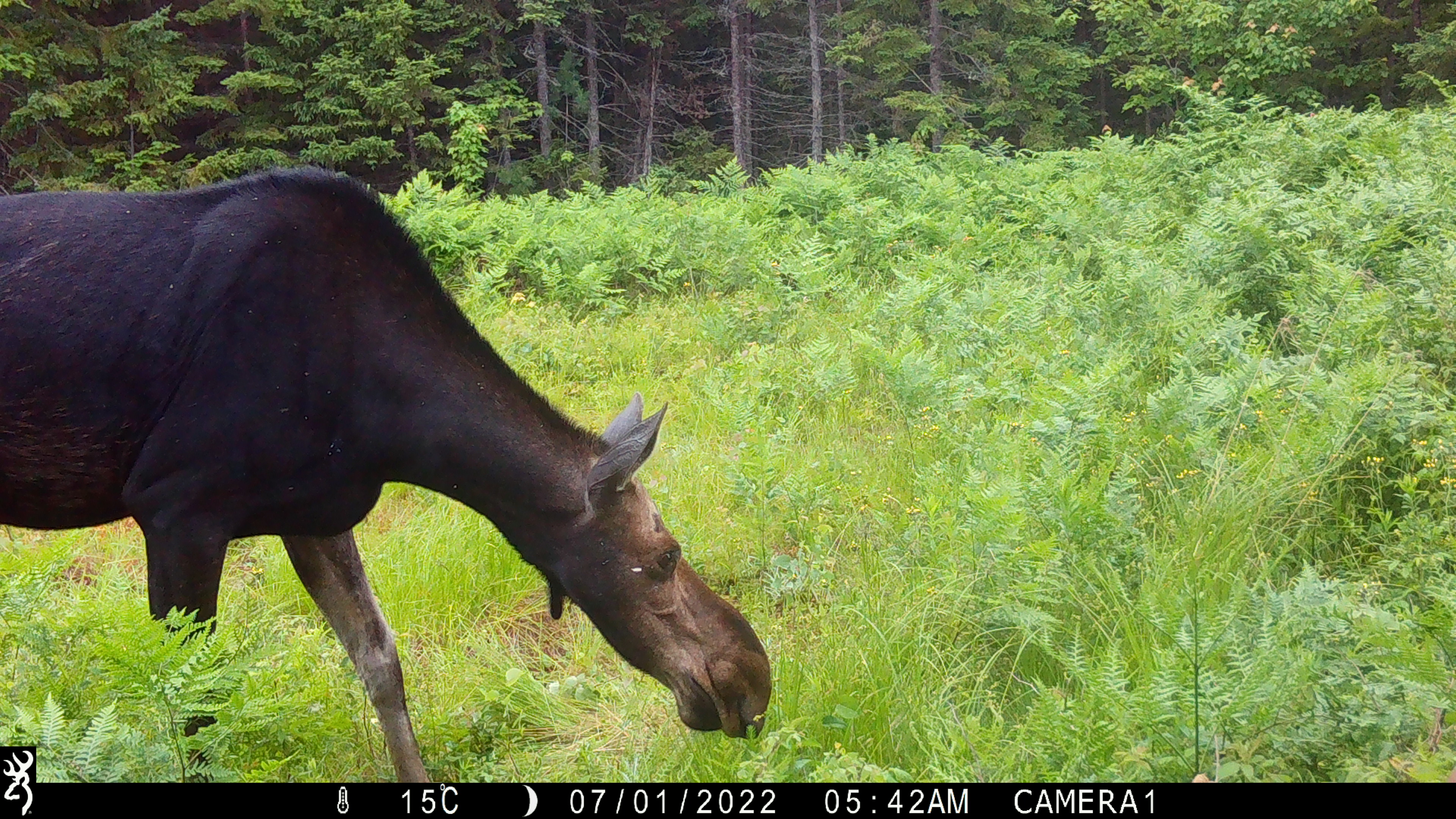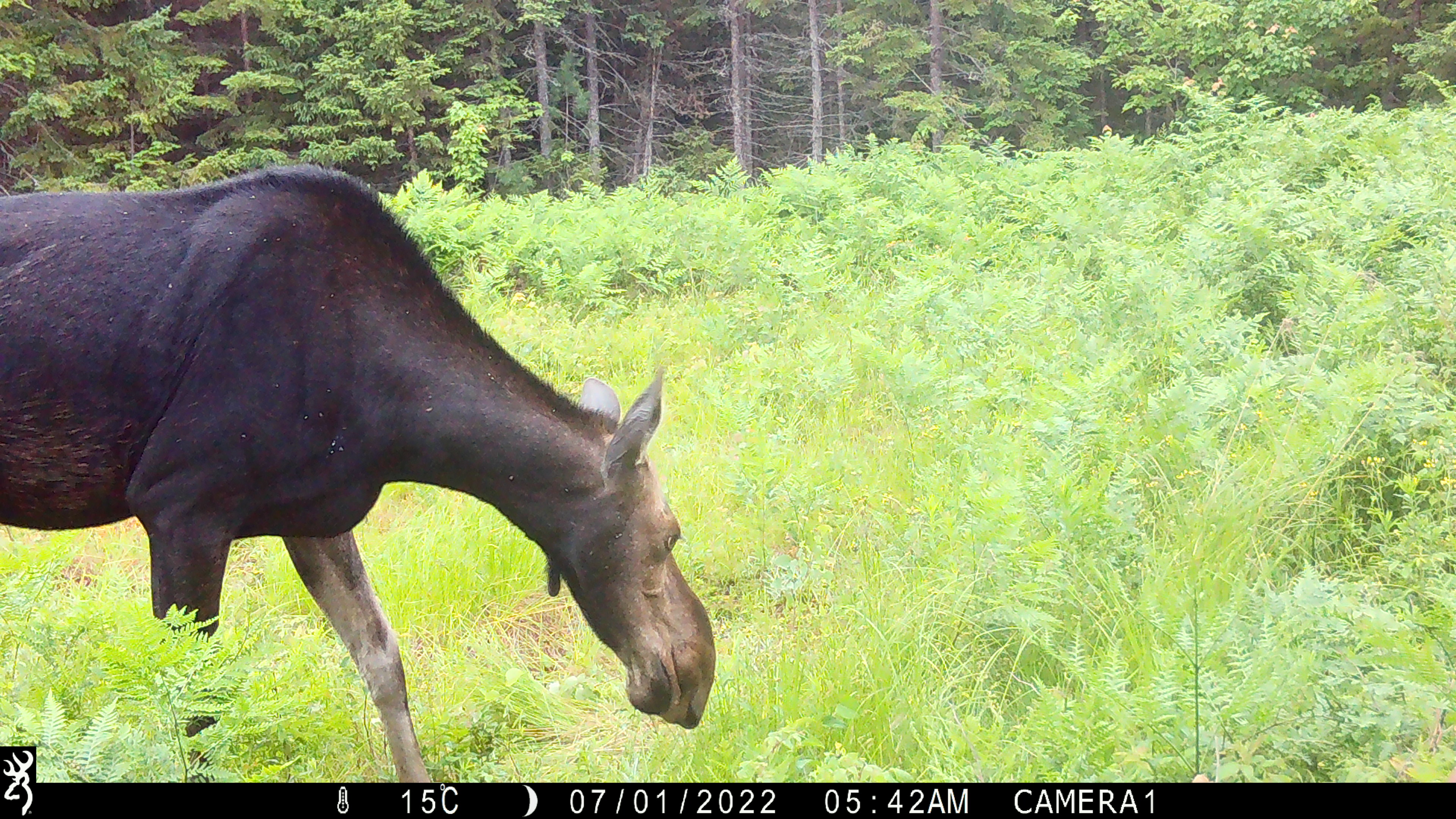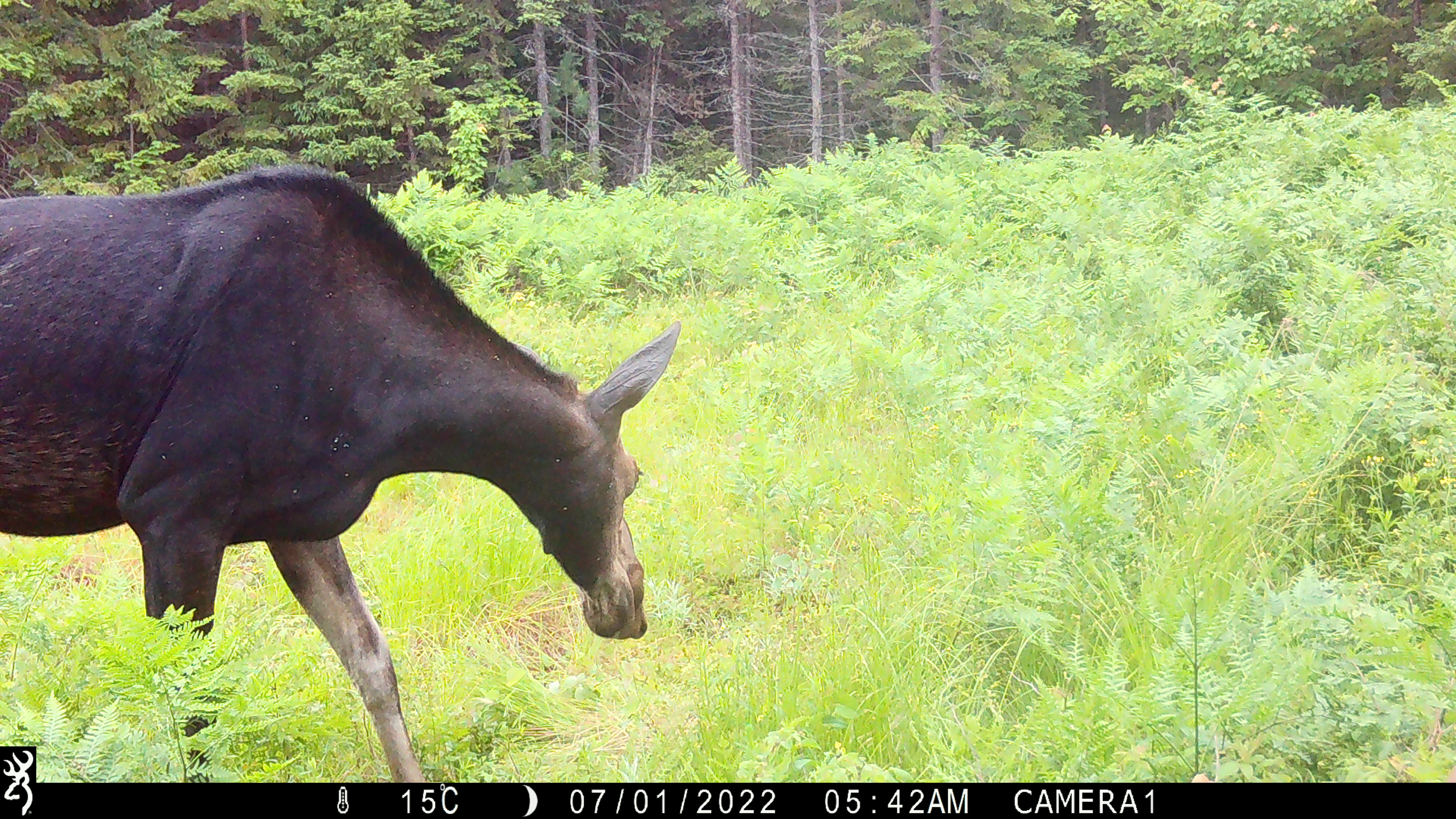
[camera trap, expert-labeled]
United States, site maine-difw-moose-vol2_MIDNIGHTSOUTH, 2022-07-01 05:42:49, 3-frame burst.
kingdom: Animalia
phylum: Chordata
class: Mammalia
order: Artiodactyla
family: Cervidae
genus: Alces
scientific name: Alces alces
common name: moose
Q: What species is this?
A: Moose (Alces alces).